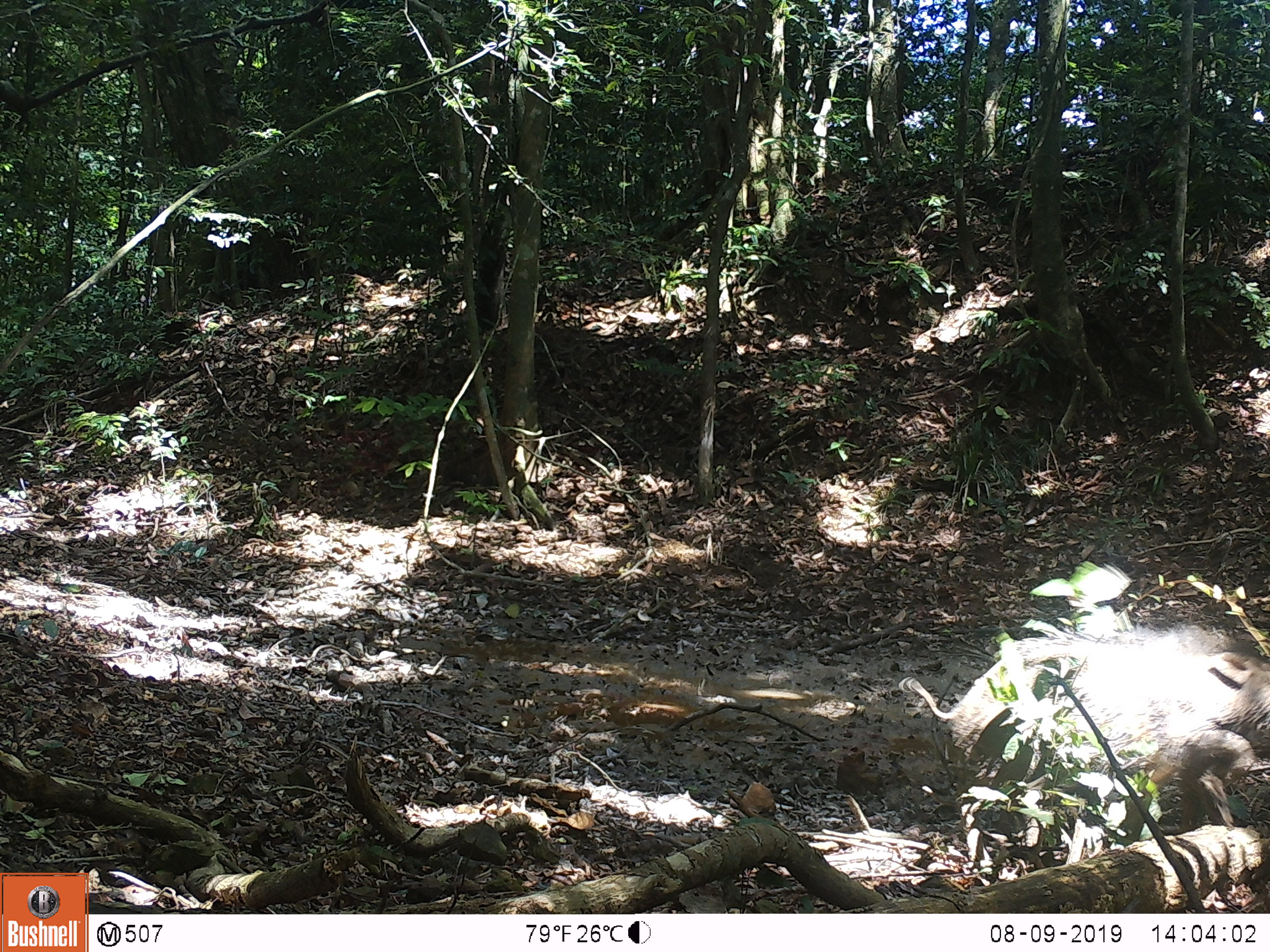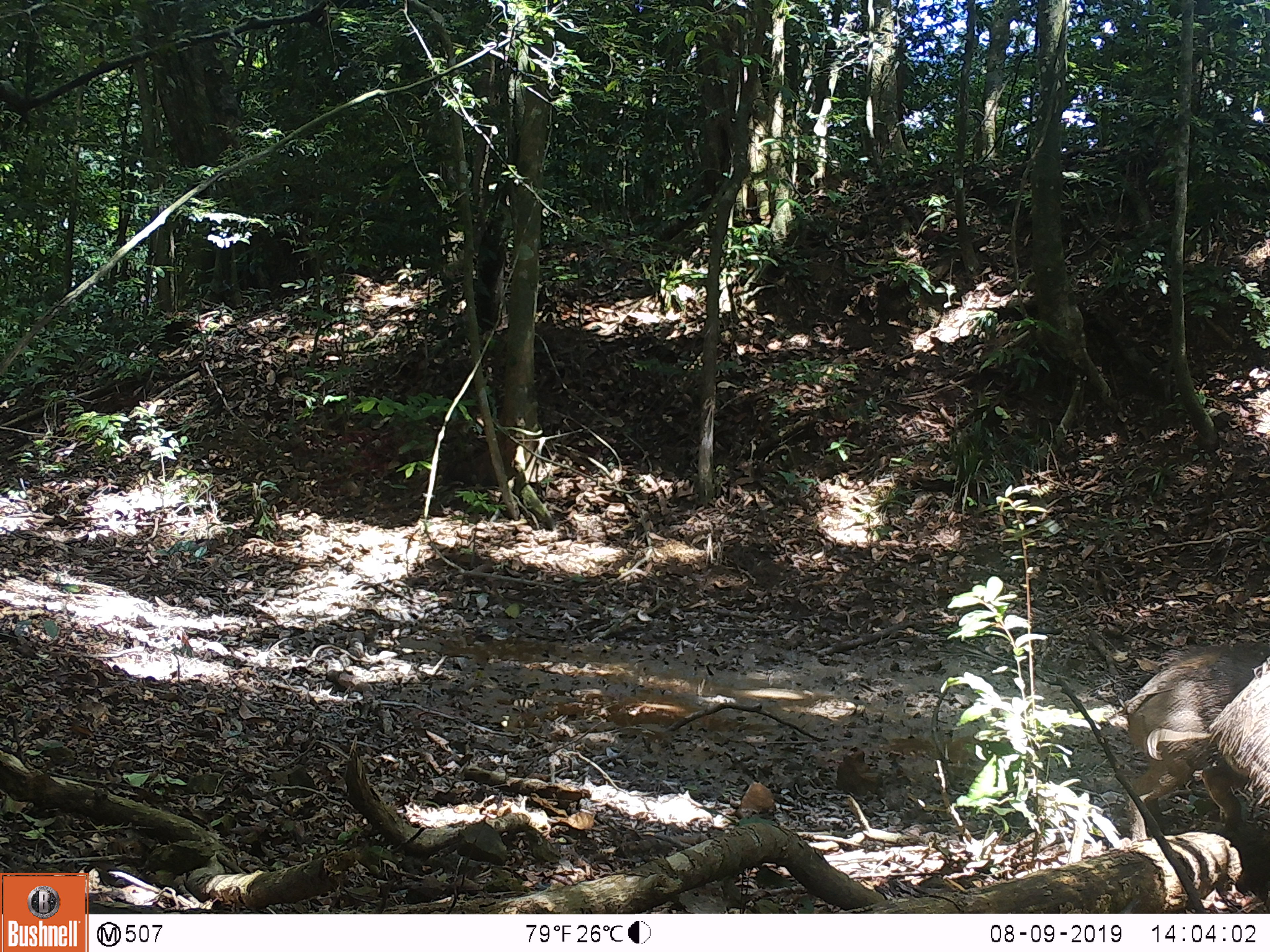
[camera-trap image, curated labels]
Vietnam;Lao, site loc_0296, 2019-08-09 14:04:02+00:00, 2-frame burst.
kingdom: Animalia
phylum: Chordata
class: Mammalia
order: Artiodactyla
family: Suidae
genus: Sus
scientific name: Sus scrofa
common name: eurasian wild pig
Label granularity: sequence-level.